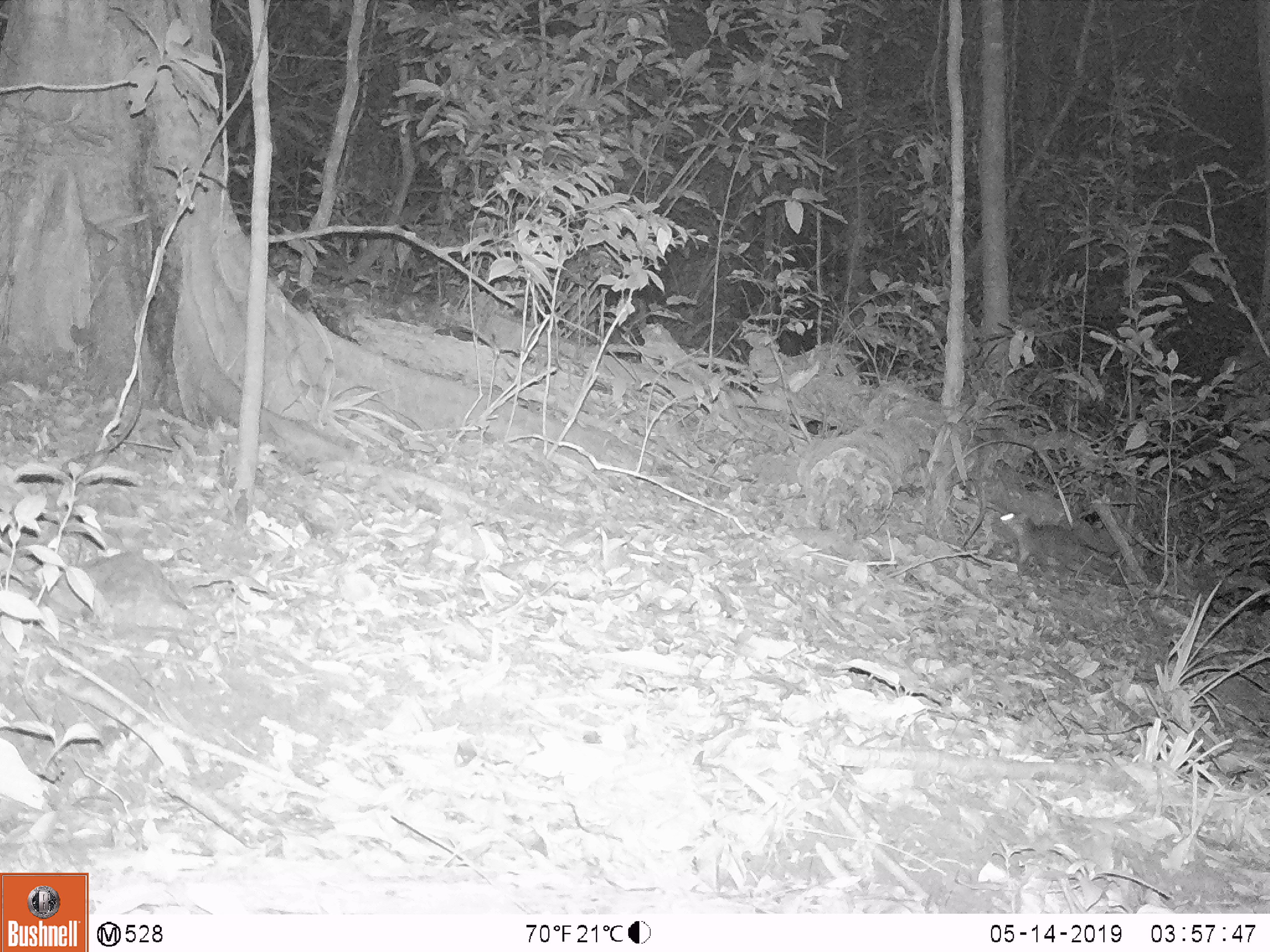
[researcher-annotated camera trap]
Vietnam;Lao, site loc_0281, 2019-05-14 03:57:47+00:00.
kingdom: Animalia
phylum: Chordata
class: Mammalia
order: Carnivora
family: Mustelidae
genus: Melogale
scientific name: Melogale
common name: ferret badger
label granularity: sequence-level